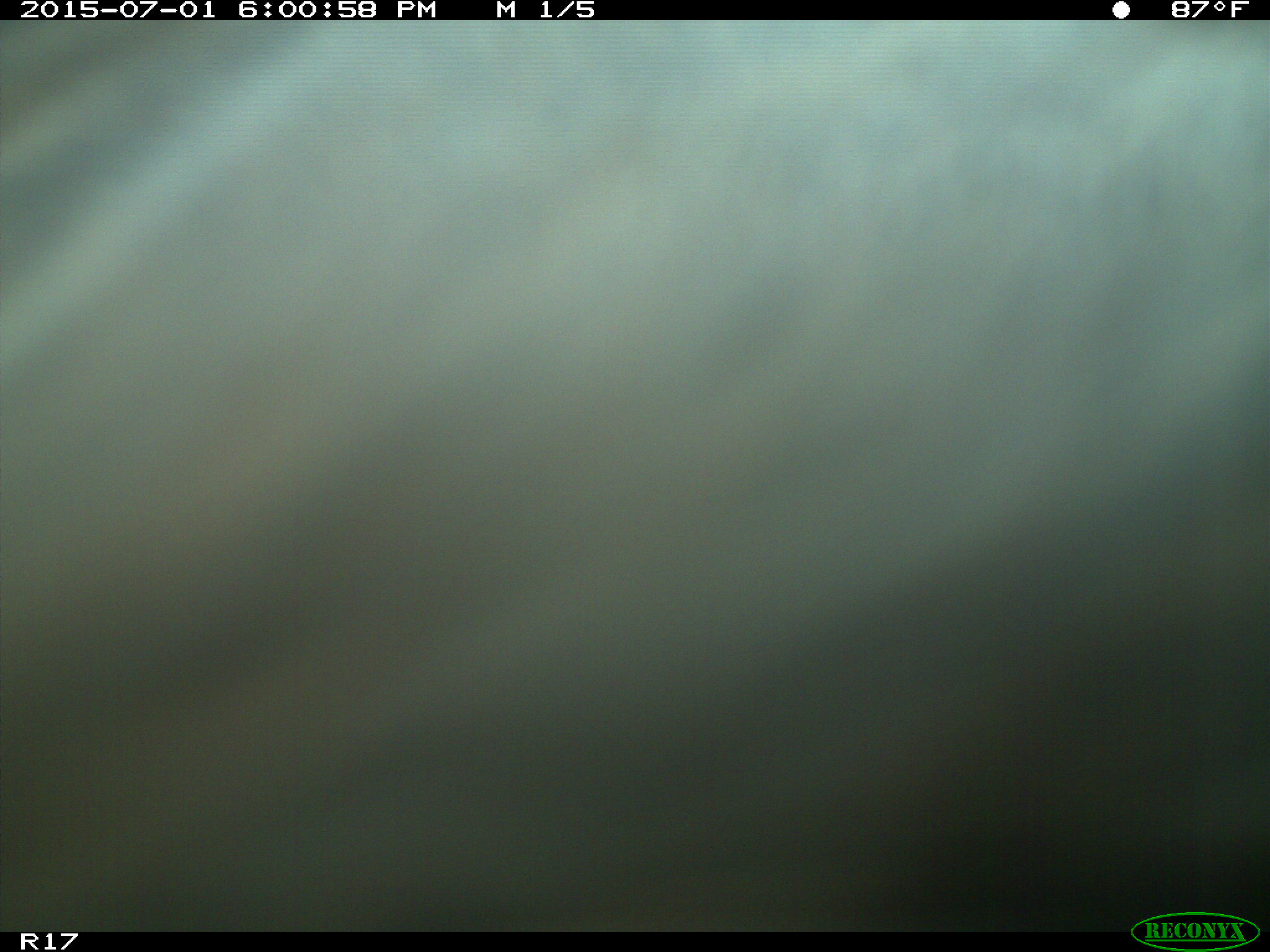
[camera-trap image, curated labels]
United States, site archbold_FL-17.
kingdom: Animalia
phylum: Chordata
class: Mammalia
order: Artiodactyla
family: Bovidae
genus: Bos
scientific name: Bos taurus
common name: domestic cow